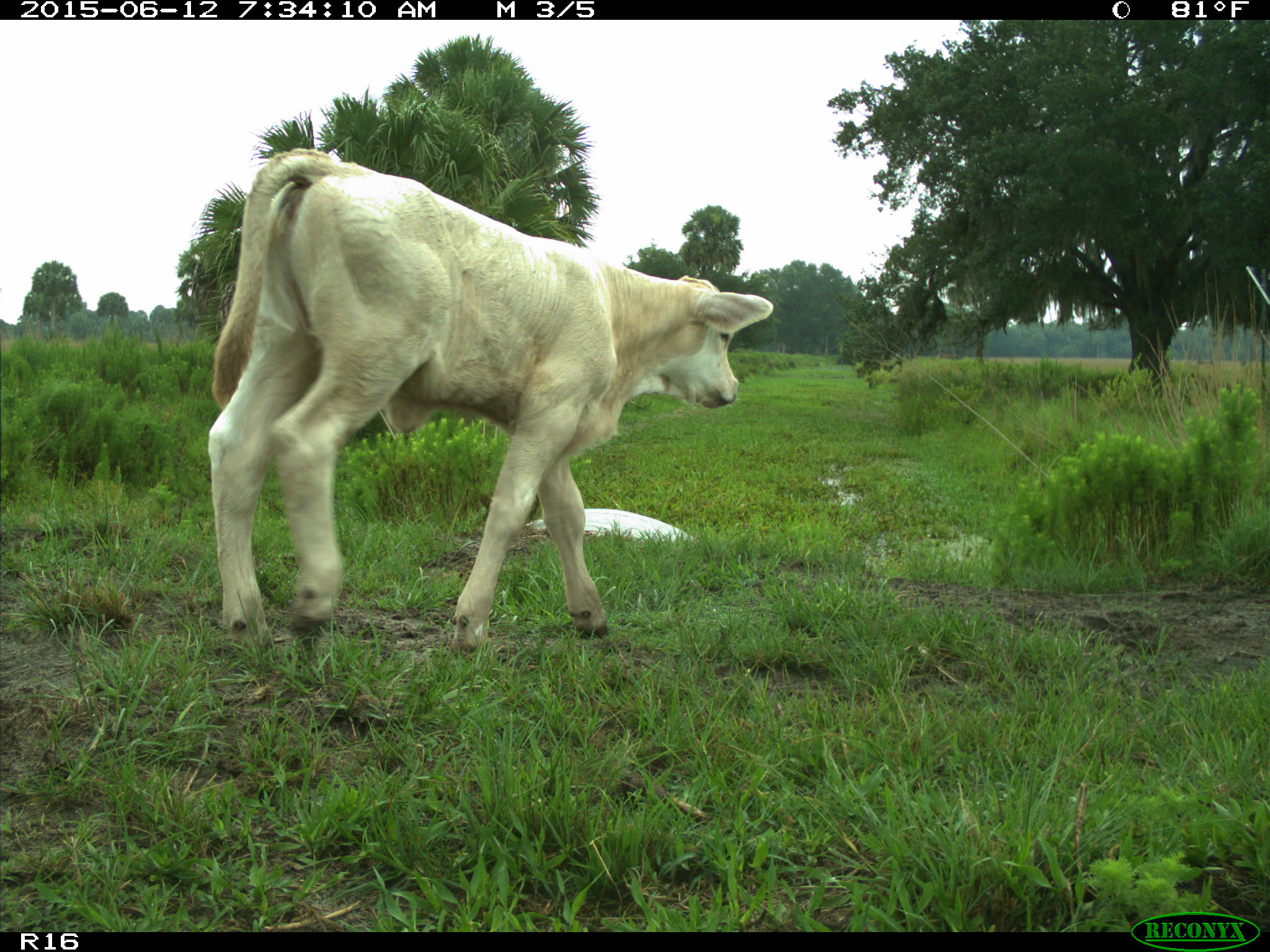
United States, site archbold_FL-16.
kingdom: Animalia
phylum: Chordata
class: Mammalia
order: Artiodactyla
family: Bovidae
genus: Bos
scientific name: Bos taurus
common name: domestic cow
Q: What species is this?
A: Bos taurus (domestic cow).